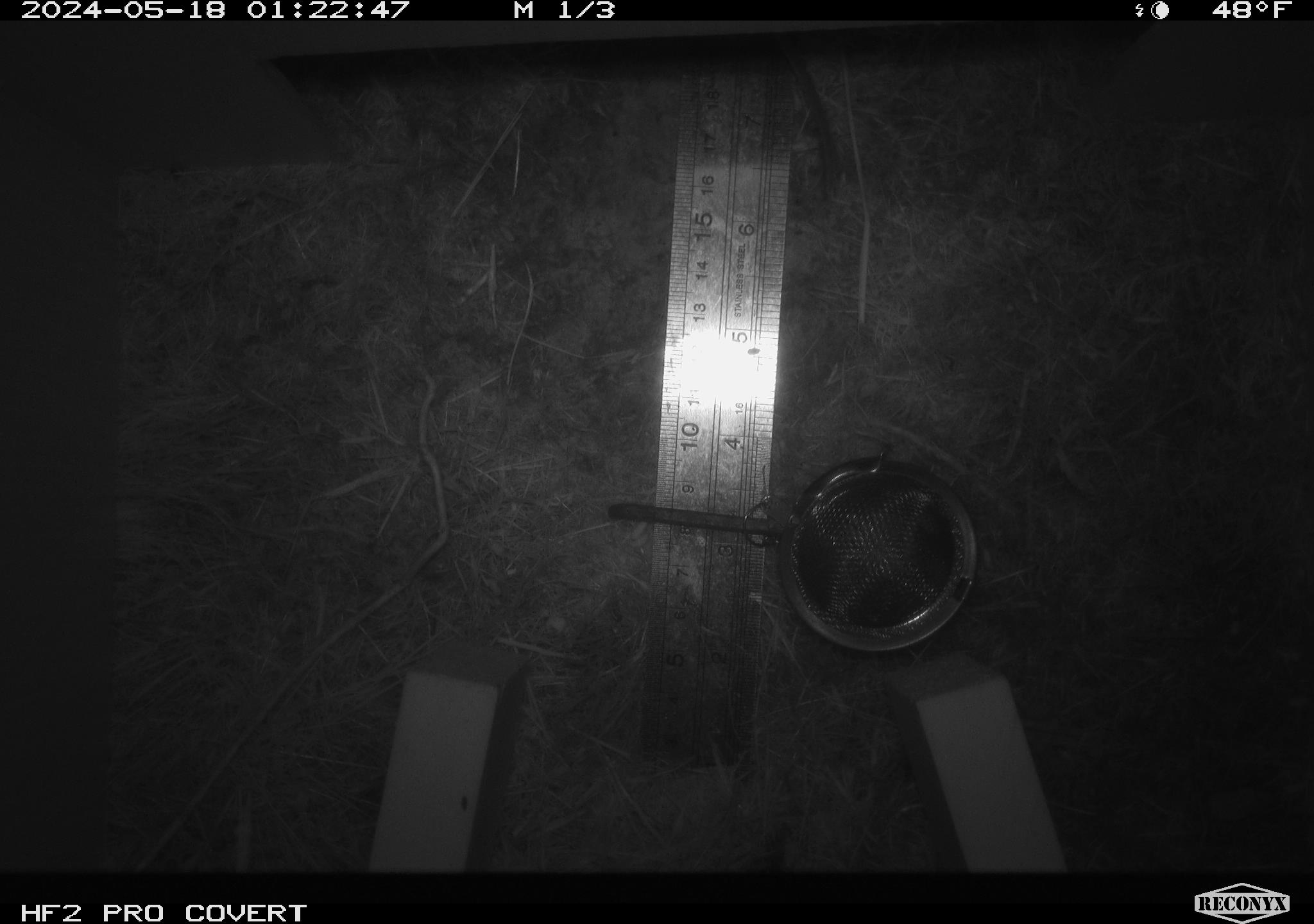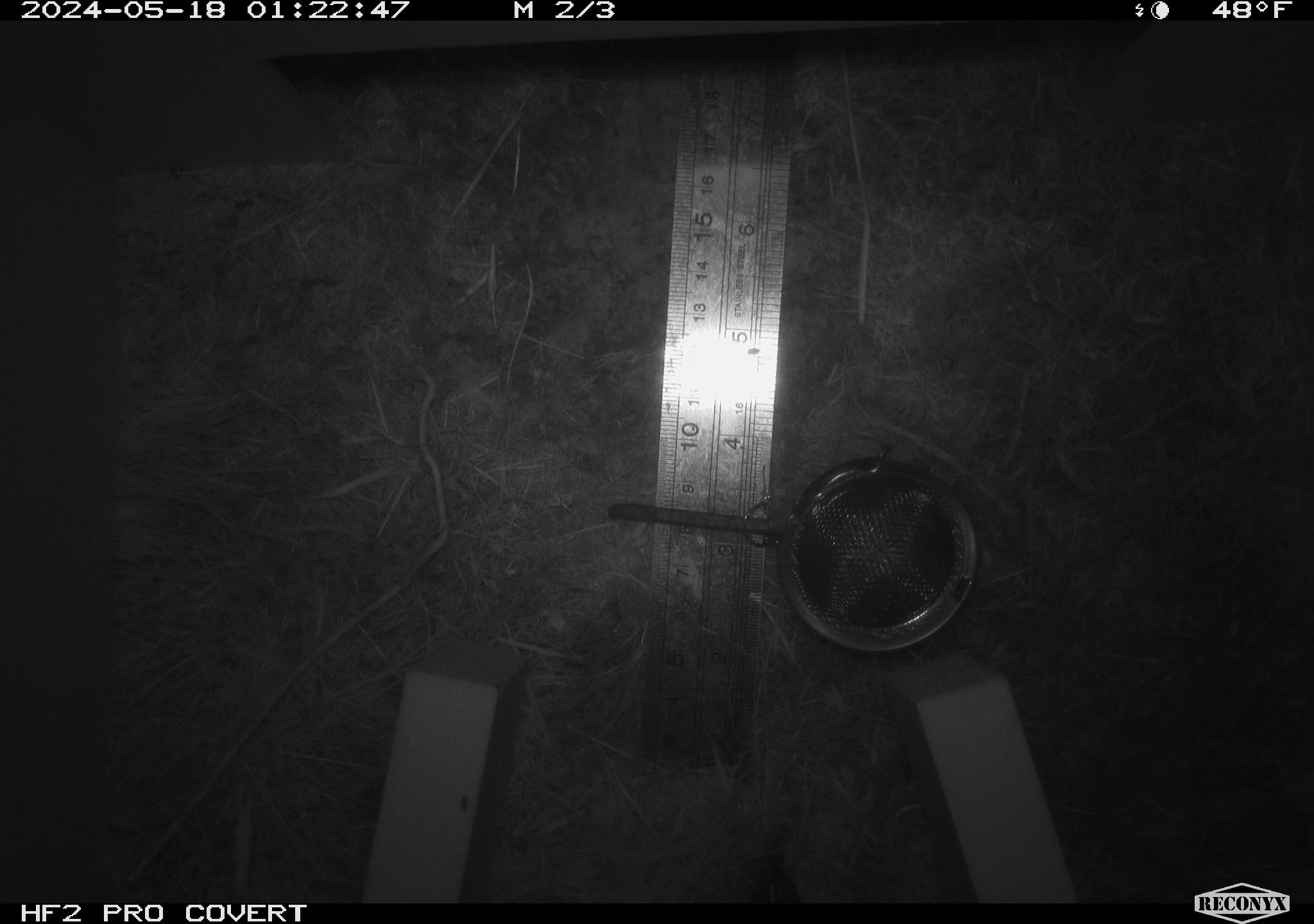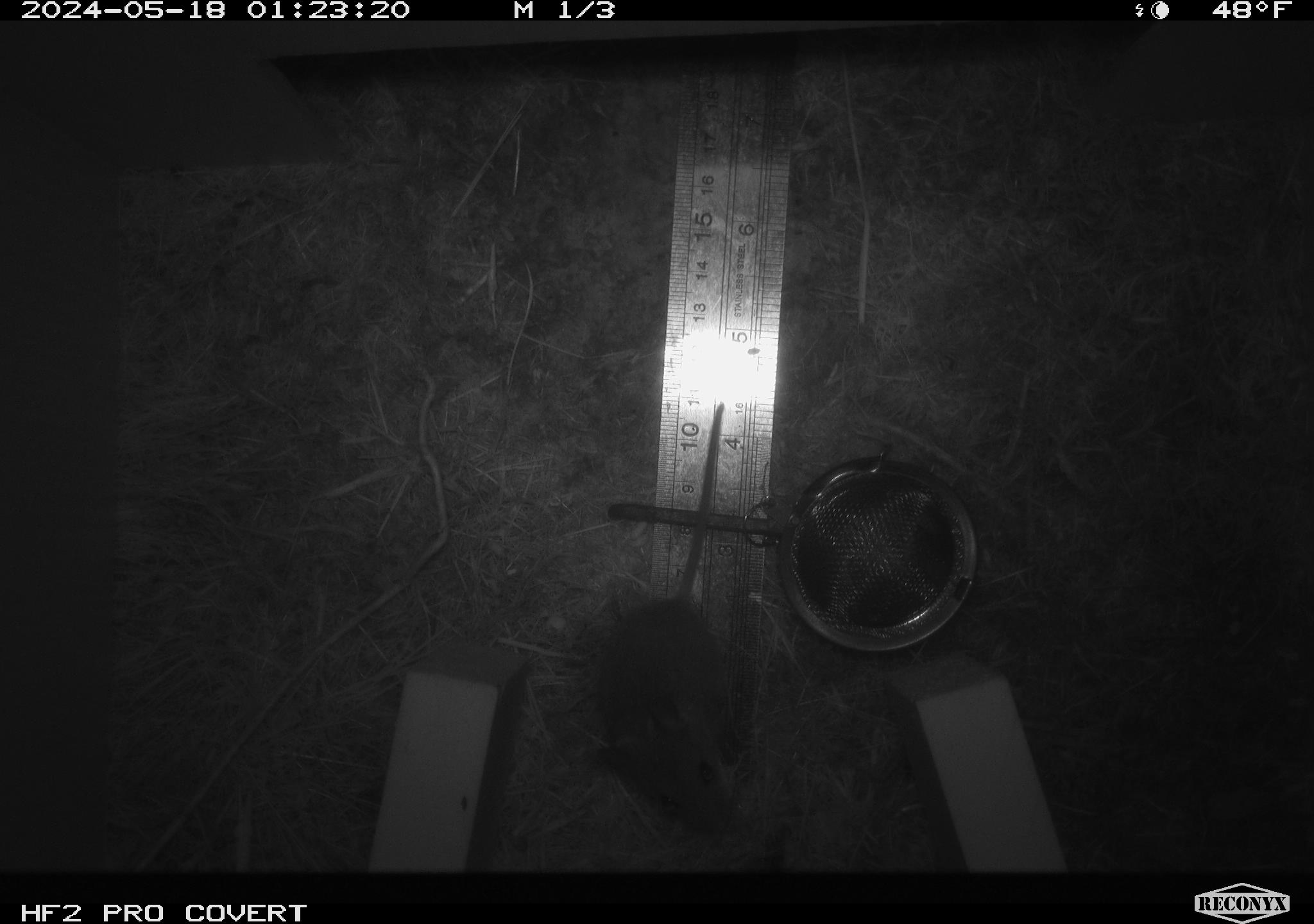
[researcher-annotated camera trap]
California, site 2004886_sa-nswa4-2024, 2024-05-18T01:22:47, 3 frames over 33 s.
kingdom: Animalia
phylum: Chordata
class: Mammalia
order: Rodentia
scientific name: Rodentia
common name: rodent